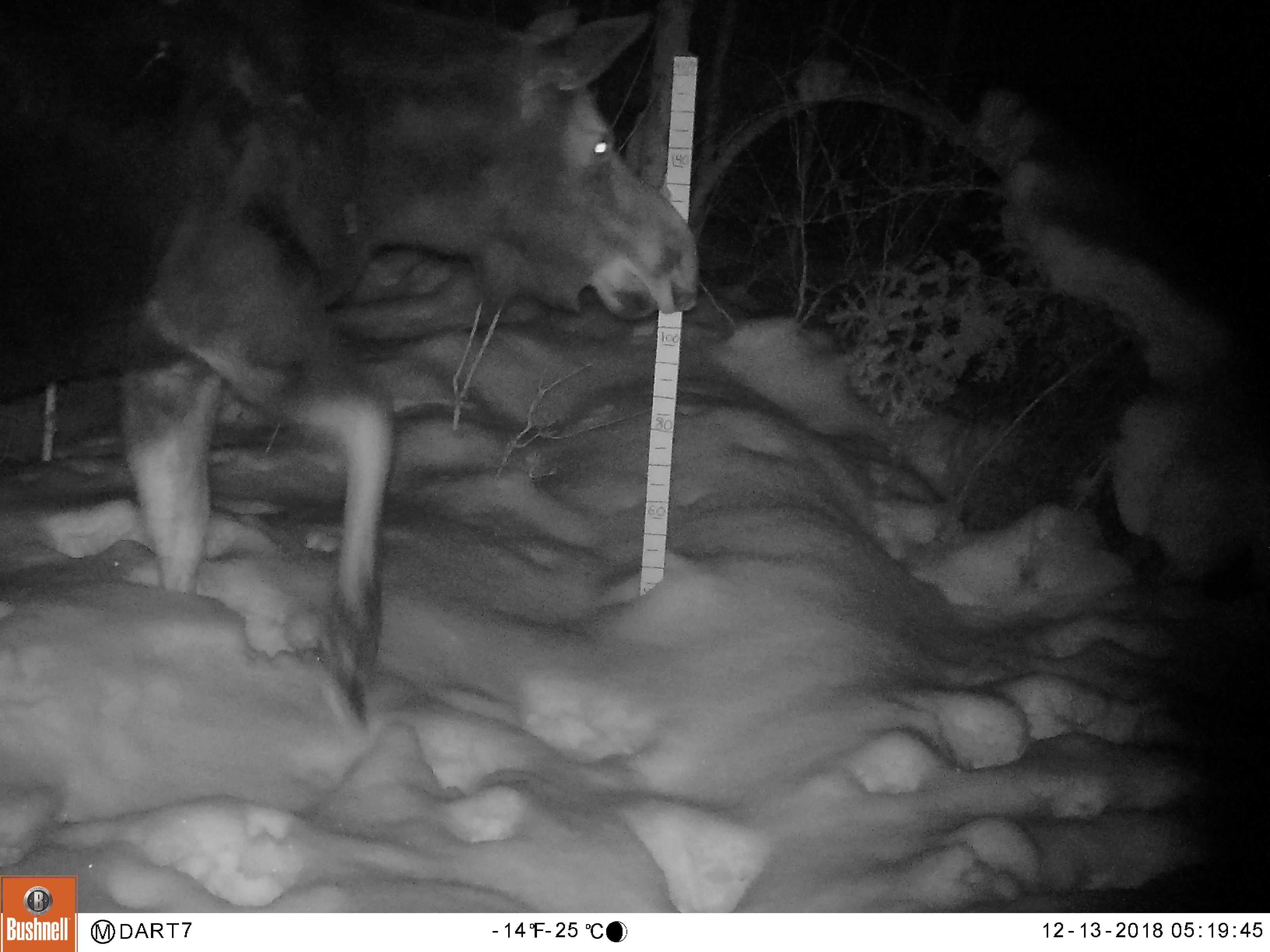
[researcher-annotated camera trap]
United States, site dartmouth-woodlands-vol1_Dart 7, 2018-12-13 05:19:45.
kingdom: Animalia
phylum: Chordata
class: Mammalia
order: Artiodactyla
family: Cervidae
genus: Alces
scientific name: Alces alces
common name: moose